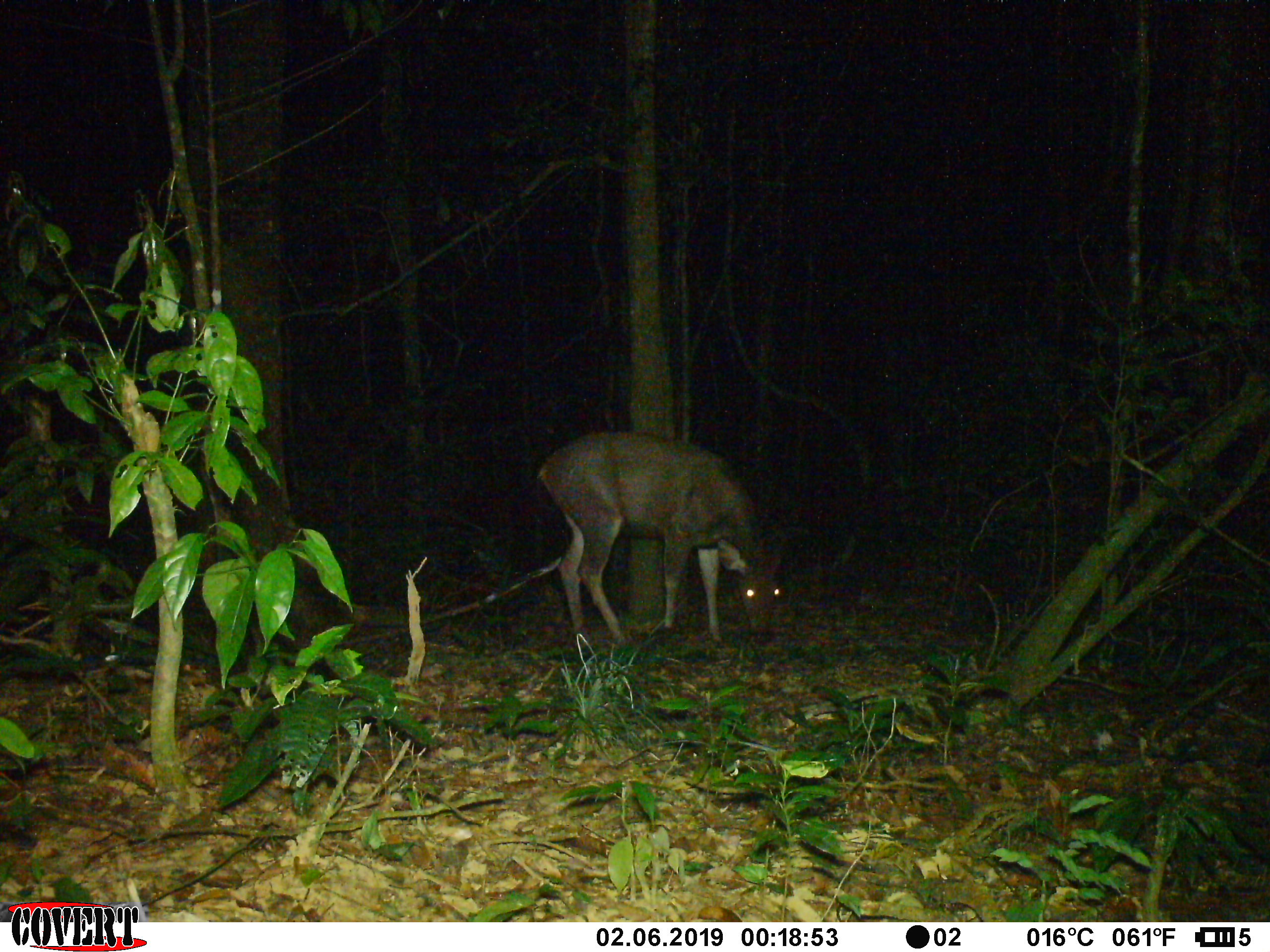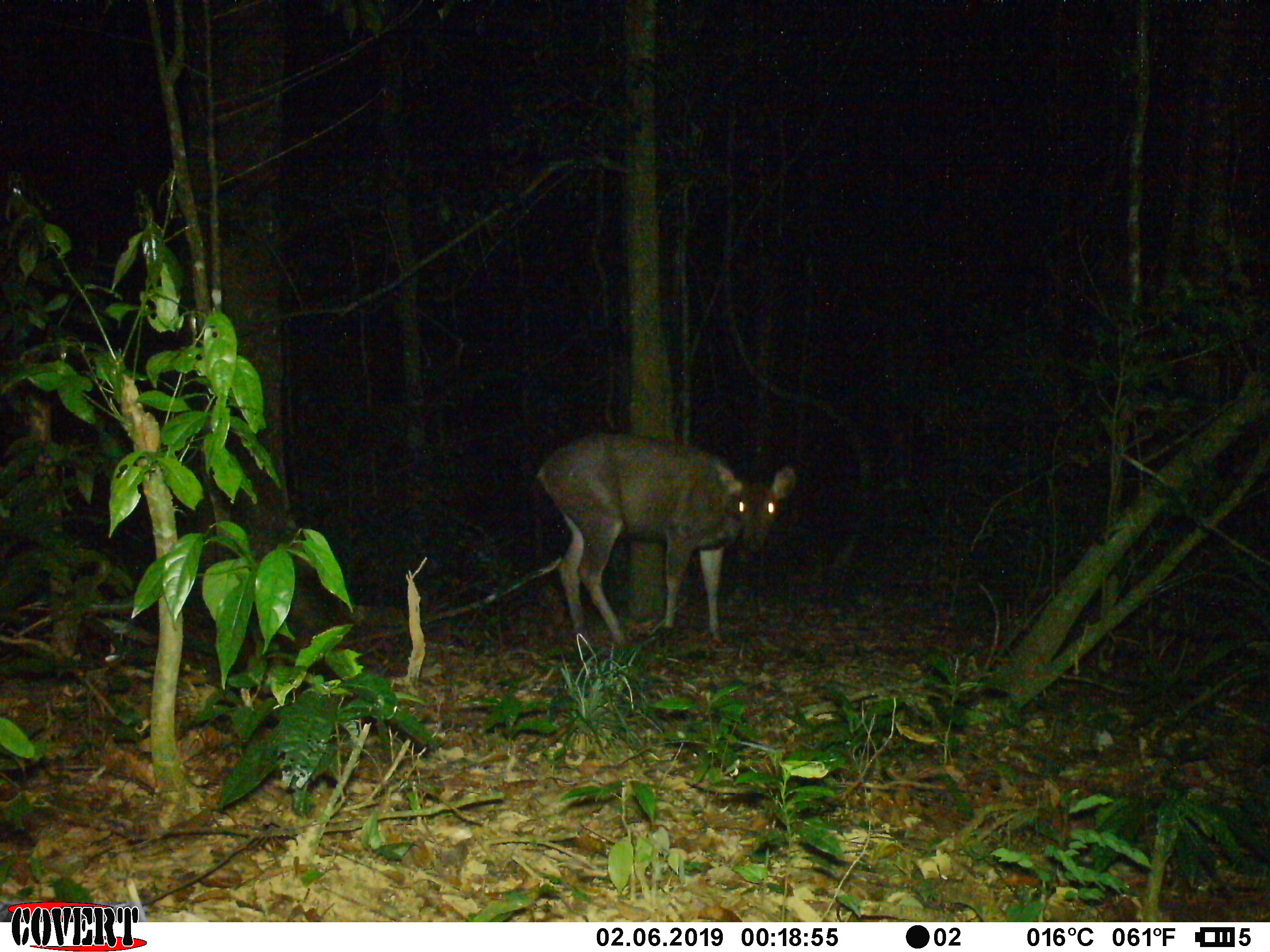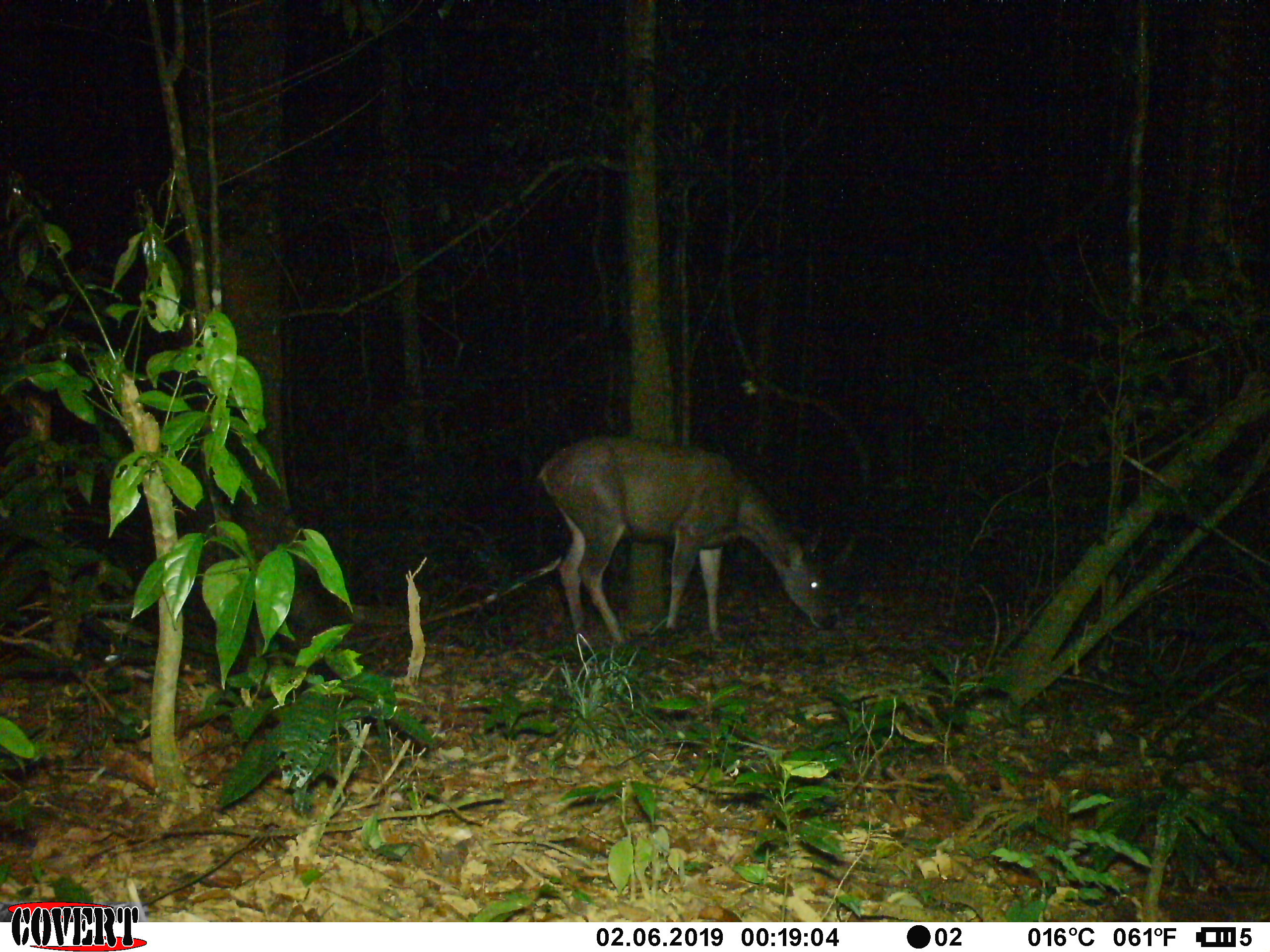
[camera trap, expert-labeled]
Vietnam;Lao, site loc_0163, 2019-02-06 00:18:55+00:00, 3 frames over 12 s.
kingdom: Animalia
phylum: Chordata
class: Mammalia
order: Artiodactyla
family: Cervidae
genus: Rusa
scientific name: Rusa unicolor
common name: sambar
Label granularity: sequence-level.